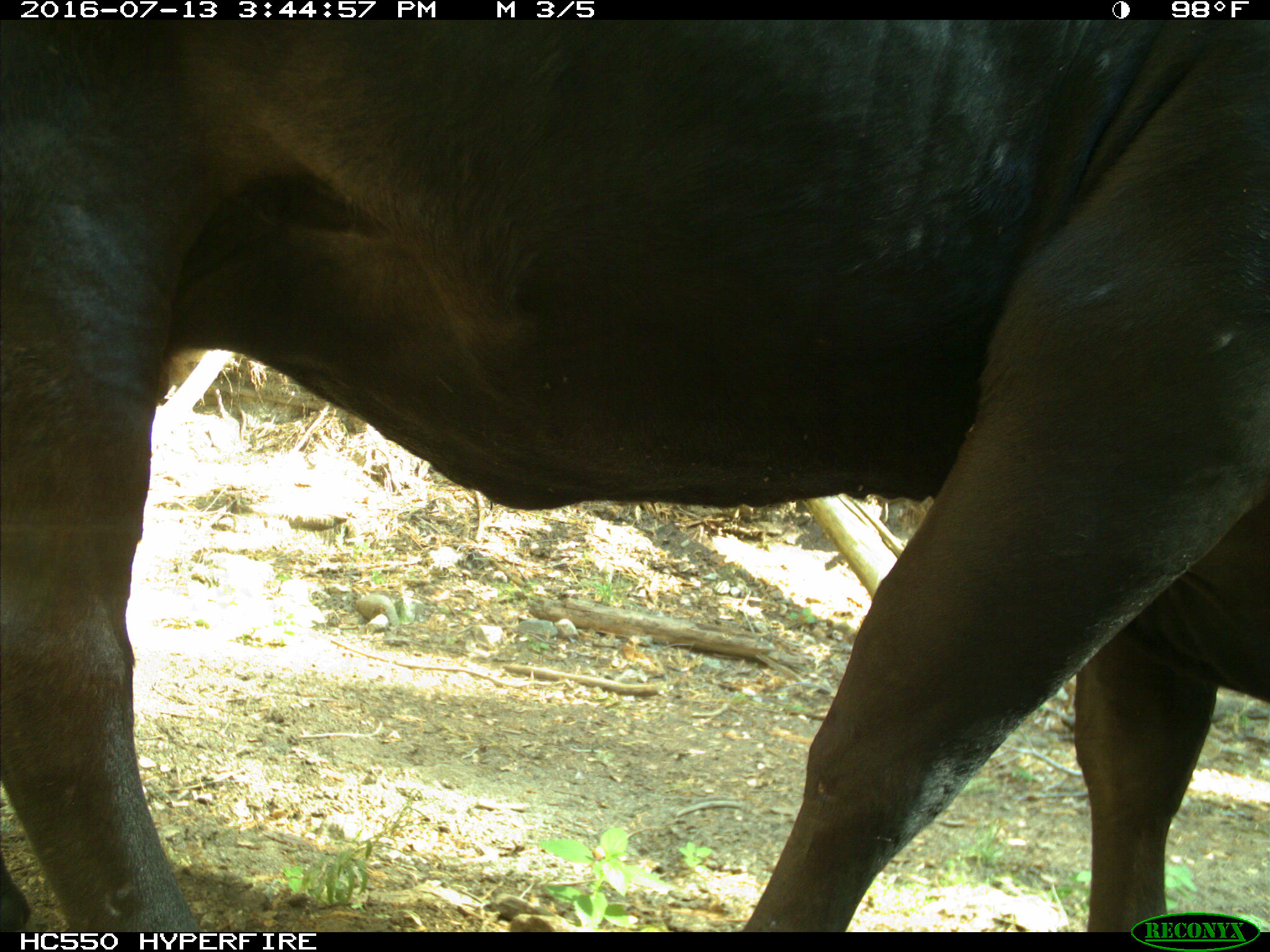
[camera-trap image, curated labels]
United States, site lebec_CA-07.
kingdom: Animalia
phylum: Chordata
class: Mammalia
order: Artiodactyla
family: Bovidae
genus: Bos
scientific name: Bos taurus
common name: domestic cow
Bos taurus (domestic cow).